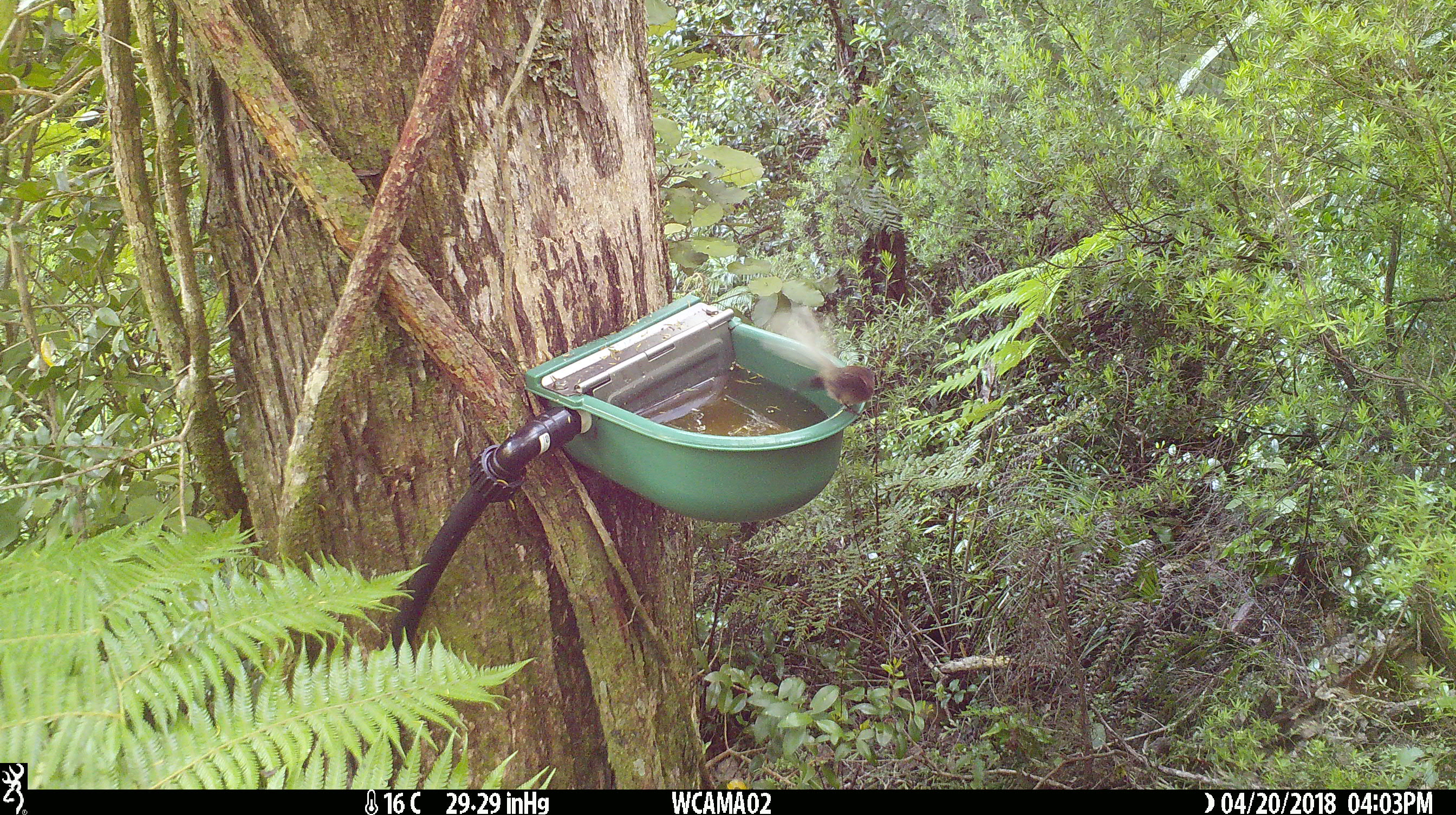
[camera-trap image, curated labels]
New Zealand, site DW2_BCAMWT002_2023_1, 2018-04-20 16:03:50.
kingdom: Animalia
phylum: Chordata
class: Aves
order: Passeriformes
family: Rhipiduridae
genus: Rhipidura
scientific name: Rhipidura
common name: fantails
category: fantail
Fantail (fantails) (Rhipidura).